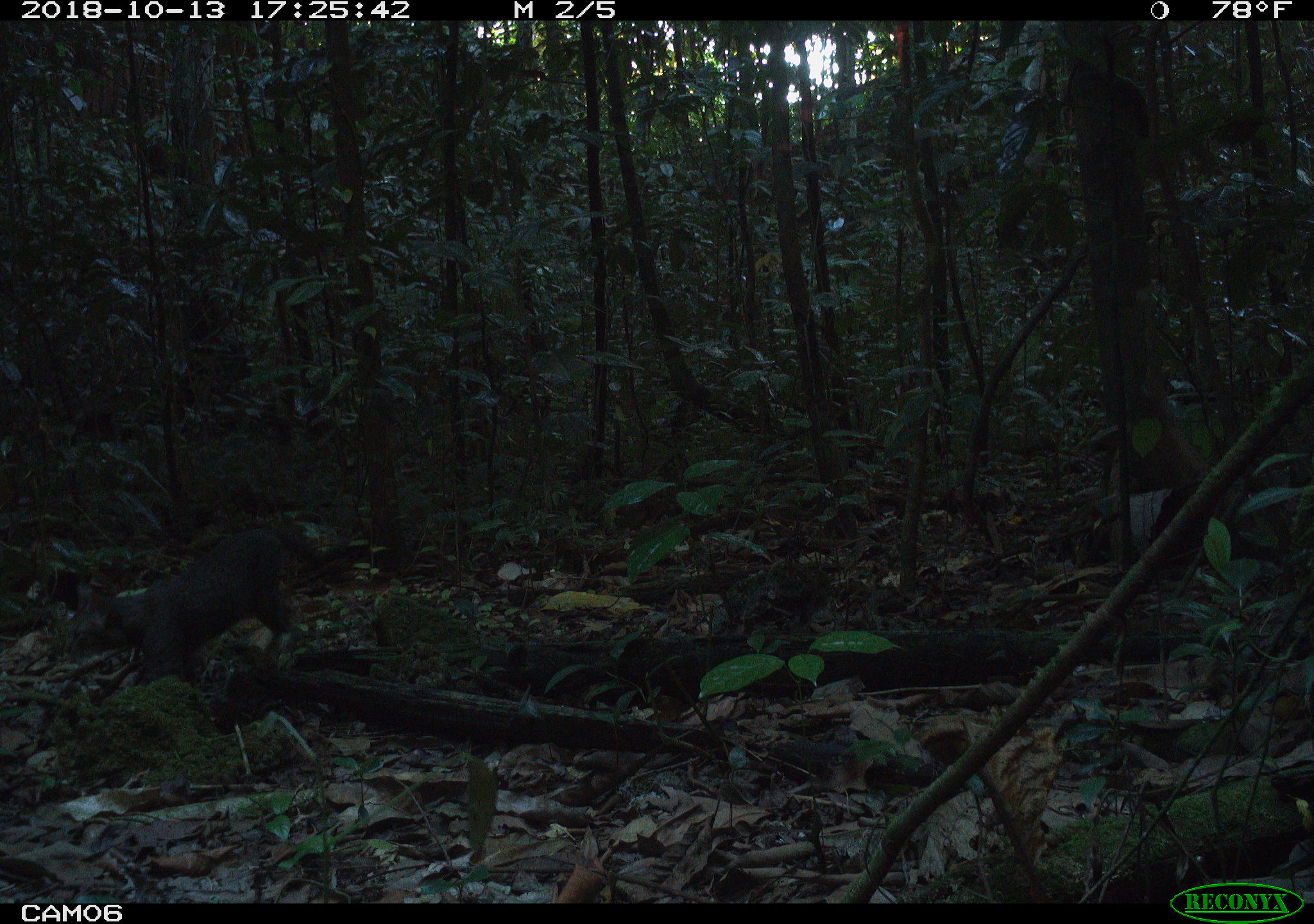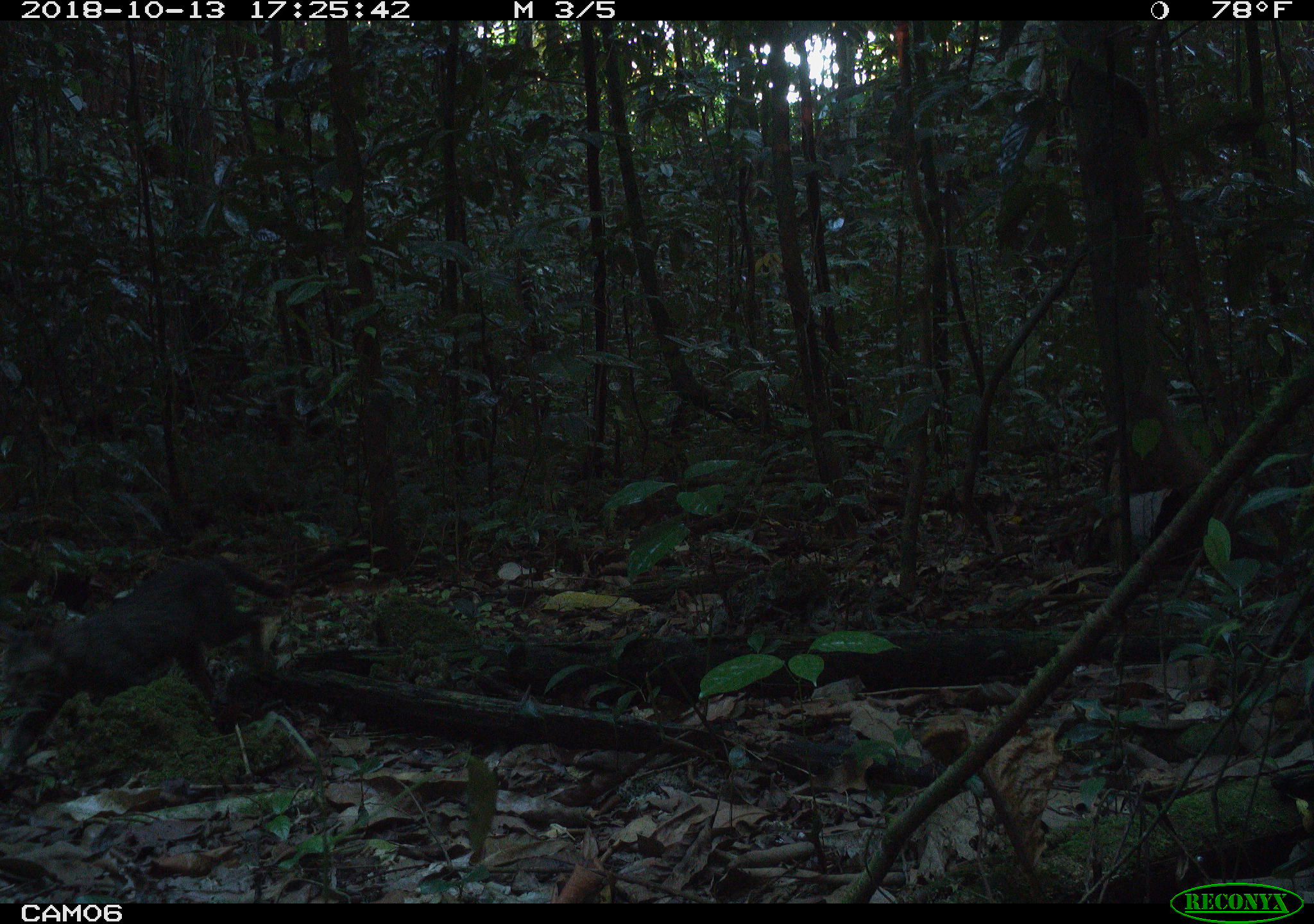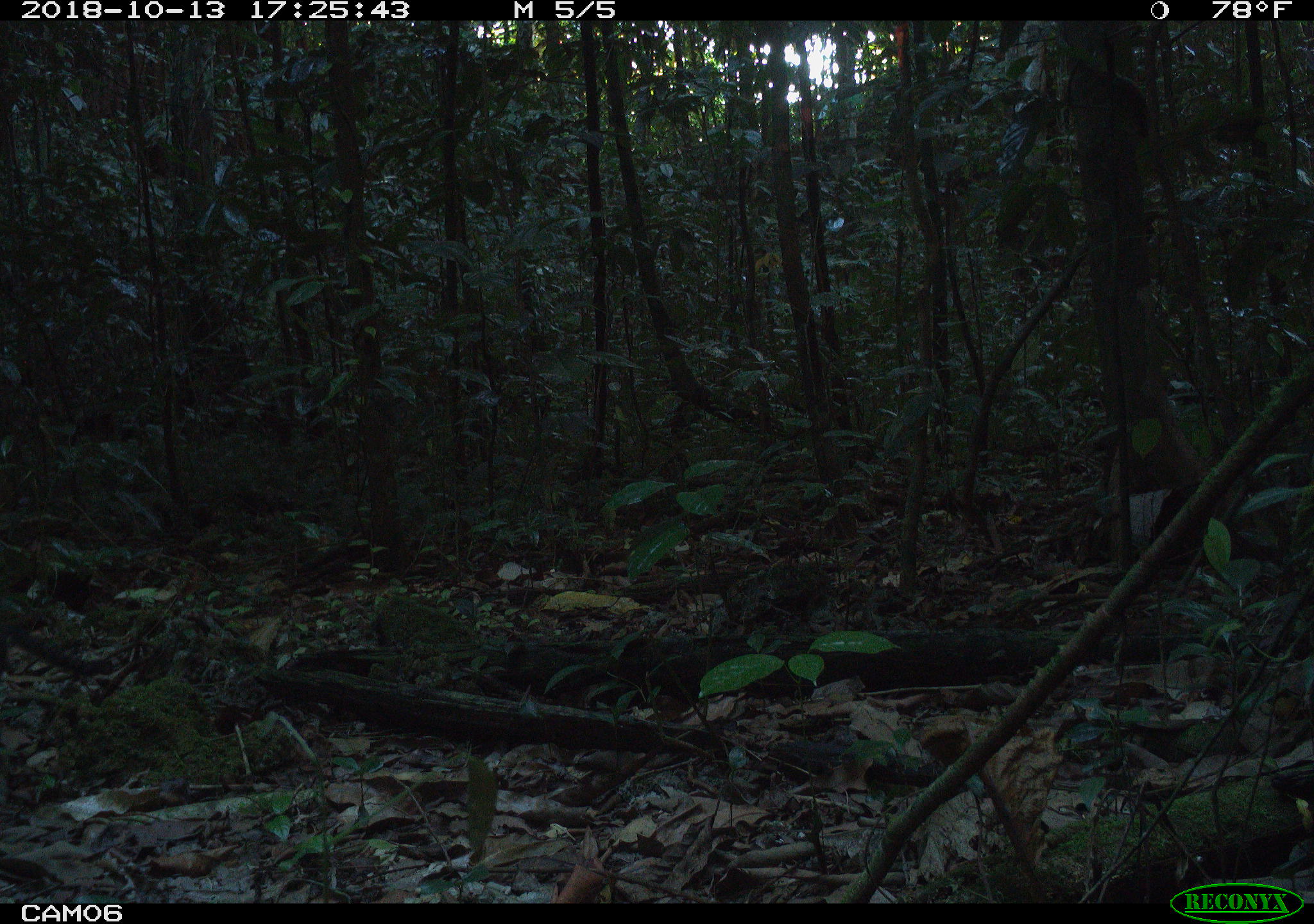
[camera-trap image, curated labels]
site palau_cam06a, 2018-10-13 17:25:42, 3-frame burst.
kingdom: Animalia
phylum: Chordata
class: Mammalia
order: Carnivora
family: Felidae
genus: Felis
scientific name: Felis catus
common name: cat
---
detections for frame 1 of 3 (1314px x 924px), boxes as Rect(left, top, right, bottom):
cat: Rect(50, 508, 385, 710)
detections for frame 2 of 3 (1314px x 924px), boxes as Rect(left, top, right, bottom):
cat: Rect(0, 559, 268, 790)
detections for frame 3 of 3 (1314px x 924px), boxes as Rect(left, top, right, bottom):
cat: Rect(2, 590, 135, 701)